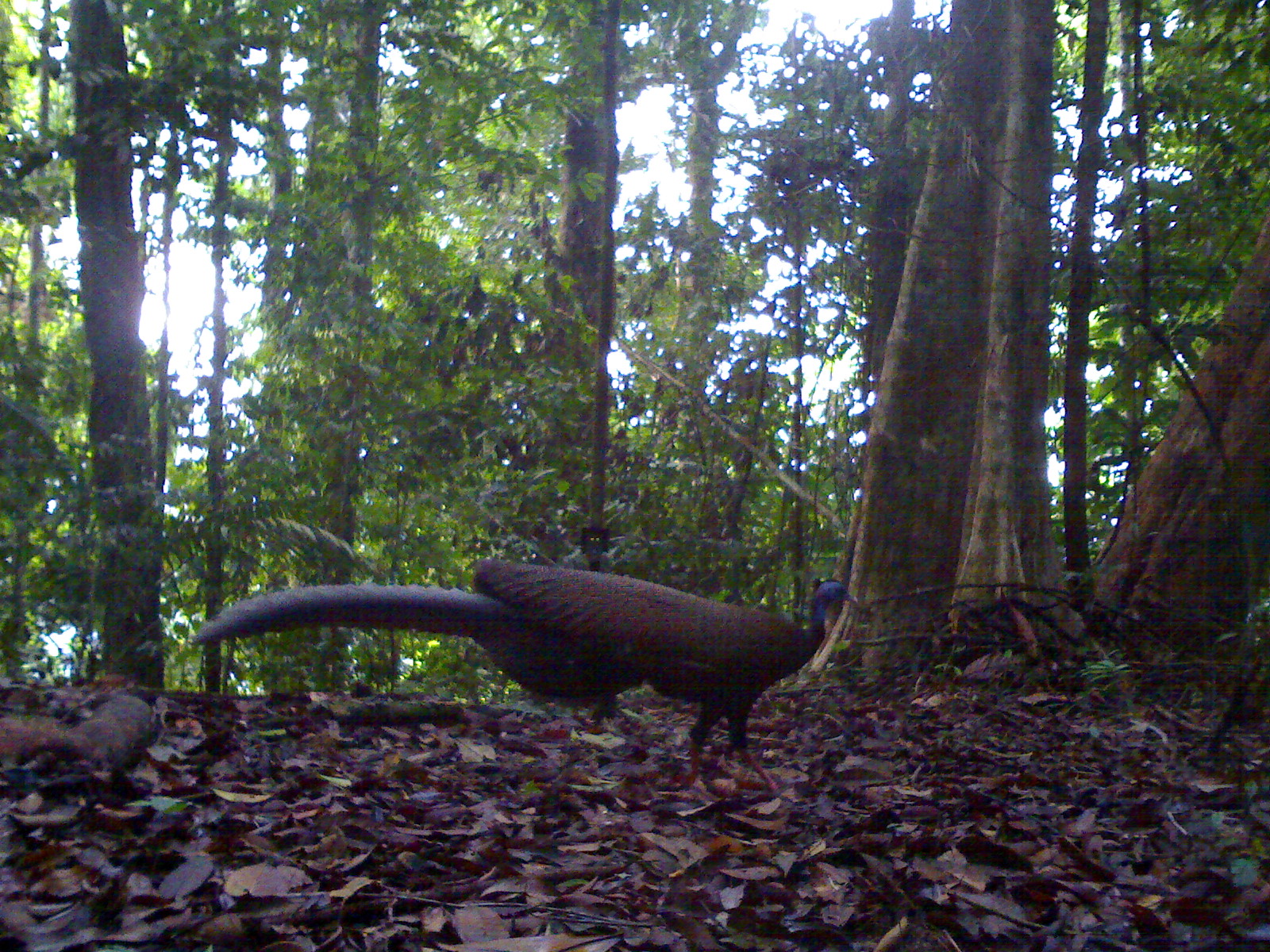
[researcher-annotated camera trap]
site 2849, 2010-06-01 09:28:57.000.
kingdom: Animalia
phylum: Chordata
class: Aves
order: Galliformes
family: Phasianidae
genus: Argusianus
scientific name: Argusianus argus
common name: great argus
Argusianus argus (great argus), count 1.